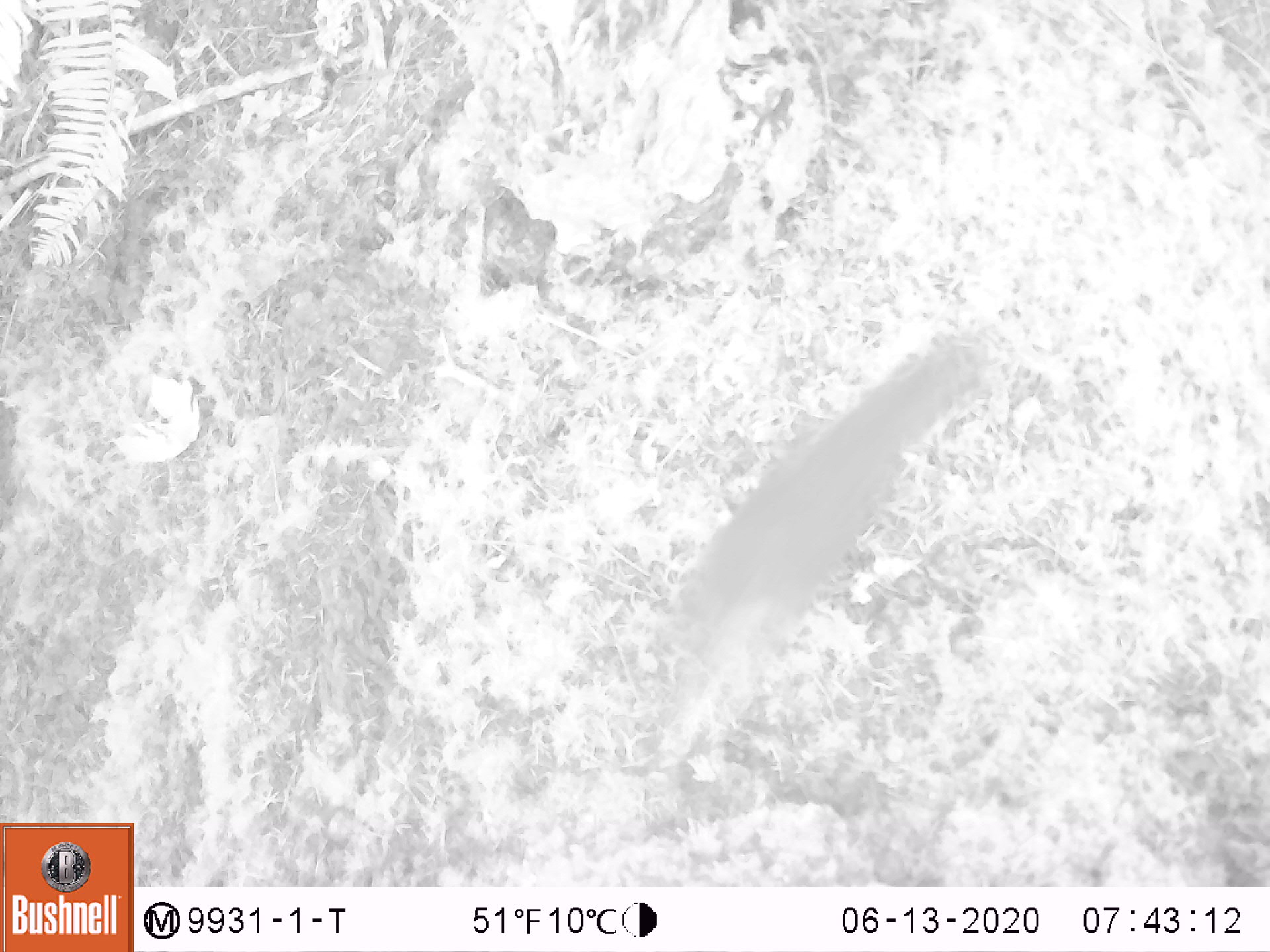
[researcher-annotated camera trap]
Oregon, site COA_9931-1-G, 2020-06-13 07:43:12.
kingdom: Animalia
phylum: Chordata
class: Mammalia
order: Rodentia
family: Sciuridae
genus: Tamiasciurus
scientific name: Tamiasciurus douglasii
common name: douglas squirrel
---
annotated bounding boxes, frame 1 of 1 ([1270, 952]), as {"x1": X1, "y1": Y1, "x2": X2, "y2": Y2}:
douglas squirrel: {"x1": 637, "y1": 338, "x2": 981, "y2": 703}